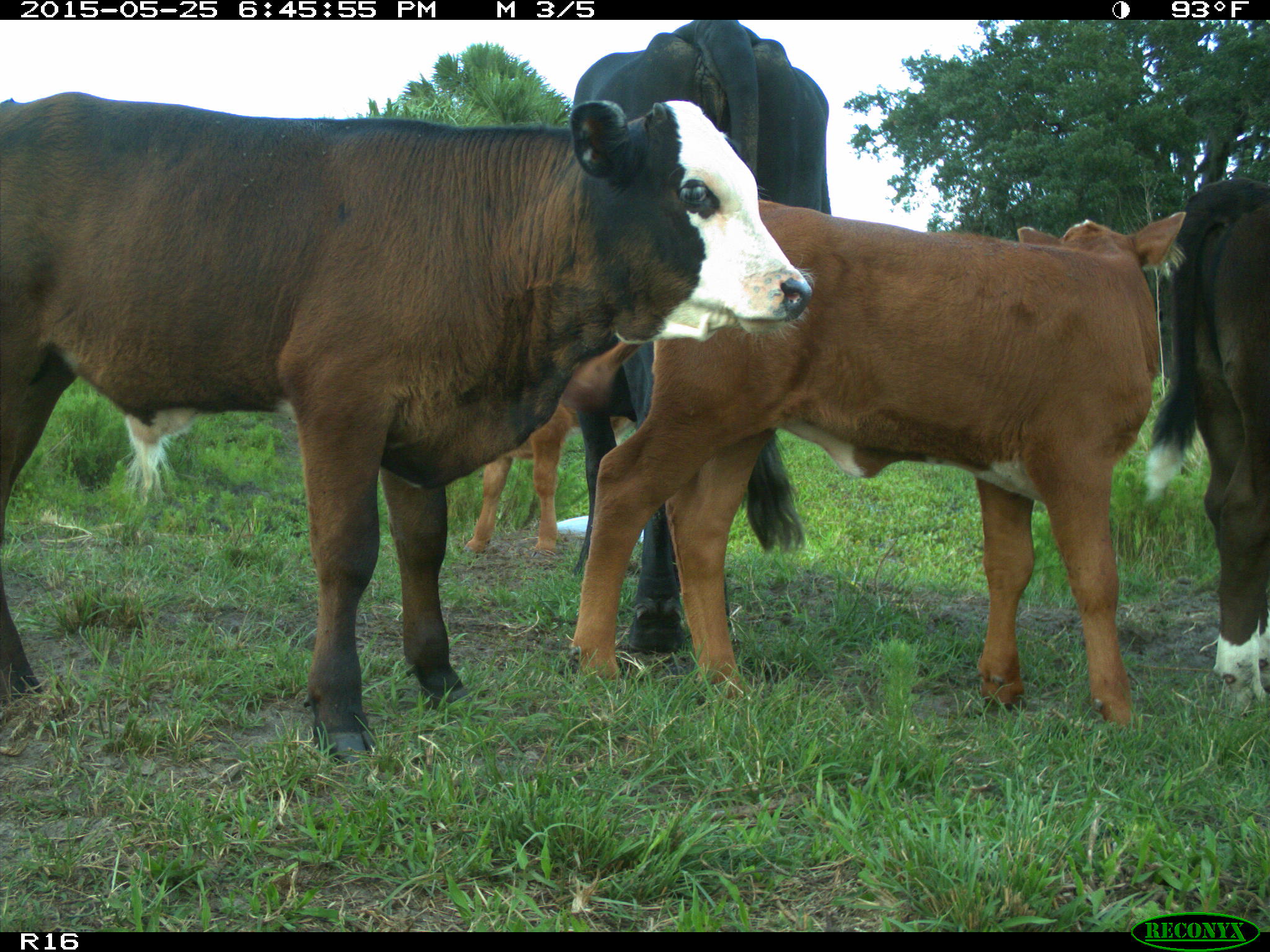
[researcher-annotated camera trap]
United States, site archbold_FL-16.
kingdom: Animalia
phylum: Chordata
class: Mammalia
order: Artiodactyla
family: Bovidae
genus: Bos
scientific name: Bos taurus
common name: domestic cow